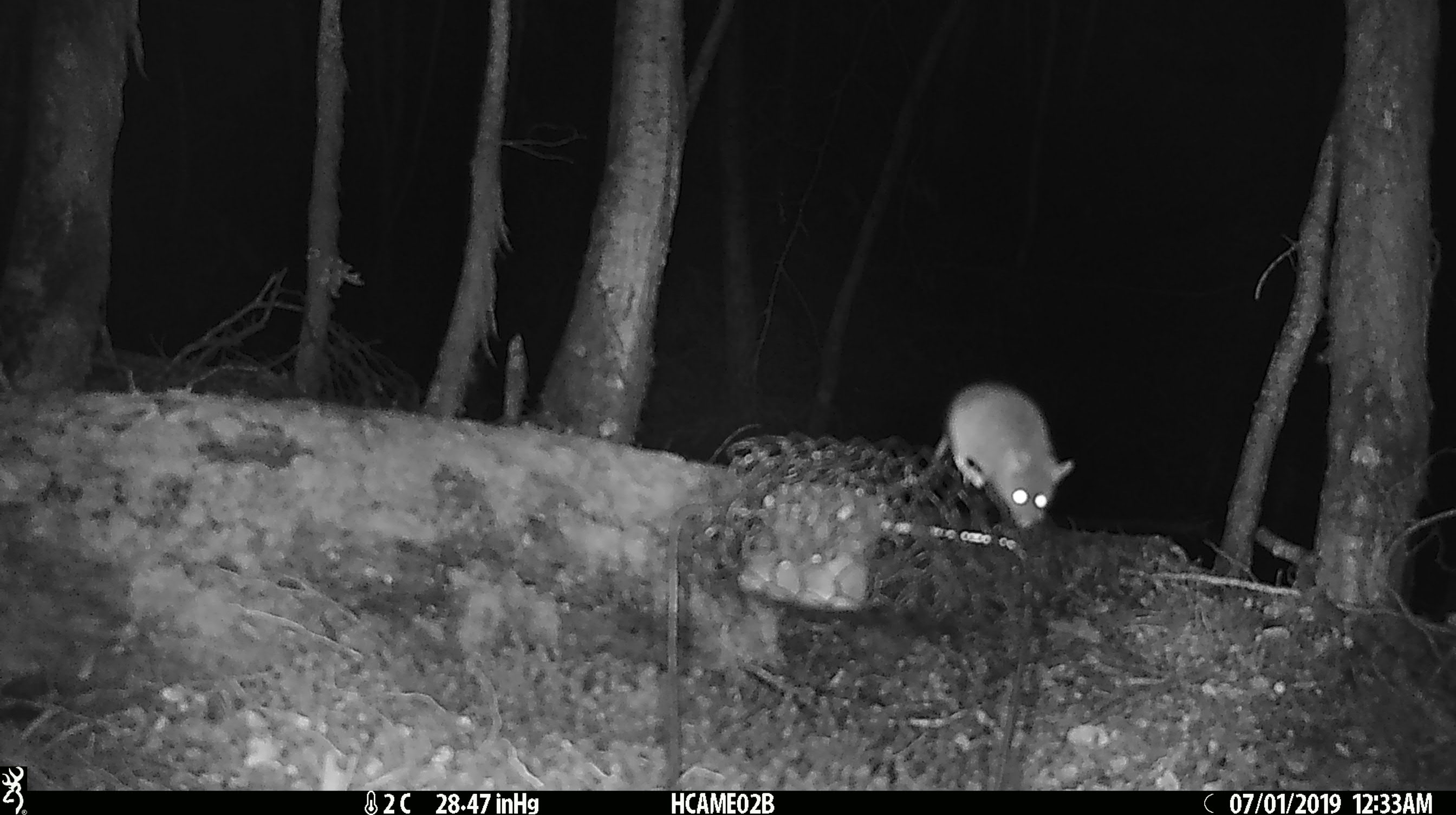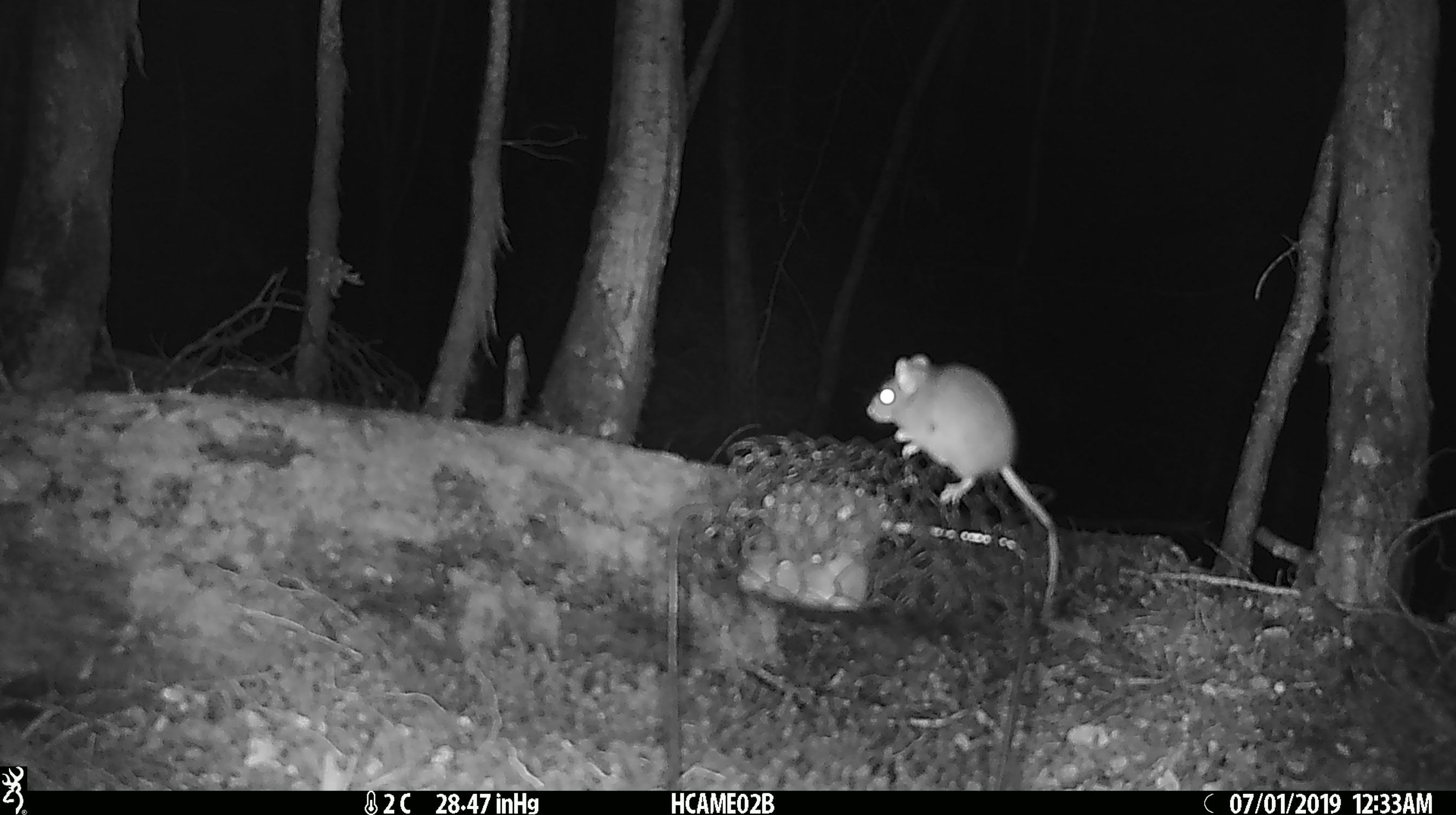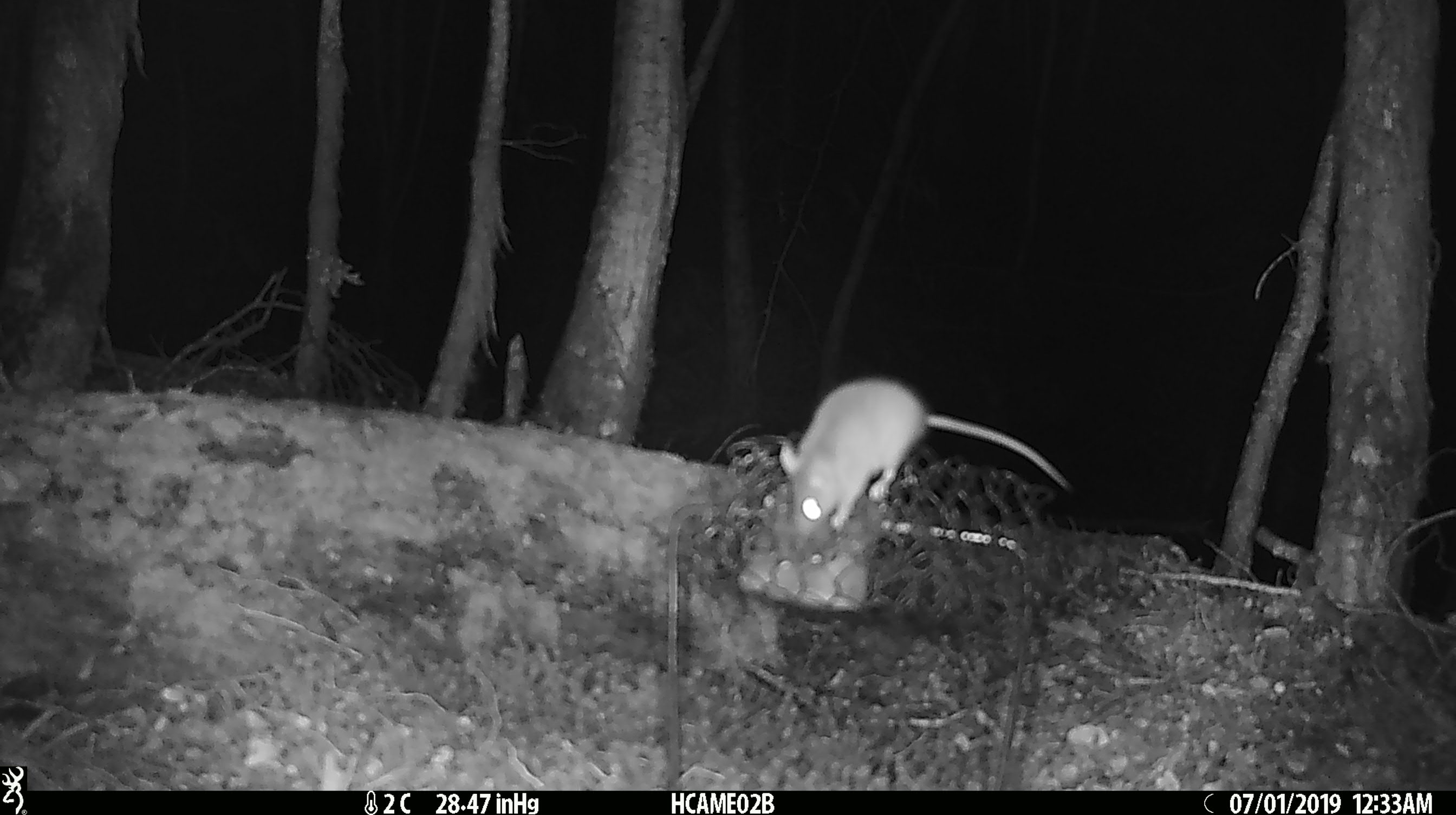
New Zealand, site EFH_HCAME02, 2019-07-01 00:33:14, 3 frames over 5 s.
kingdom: Animalia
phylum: Chordata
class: Mammalia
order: Rodentia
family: Muridae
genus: Mus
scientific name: Mus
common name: mouse